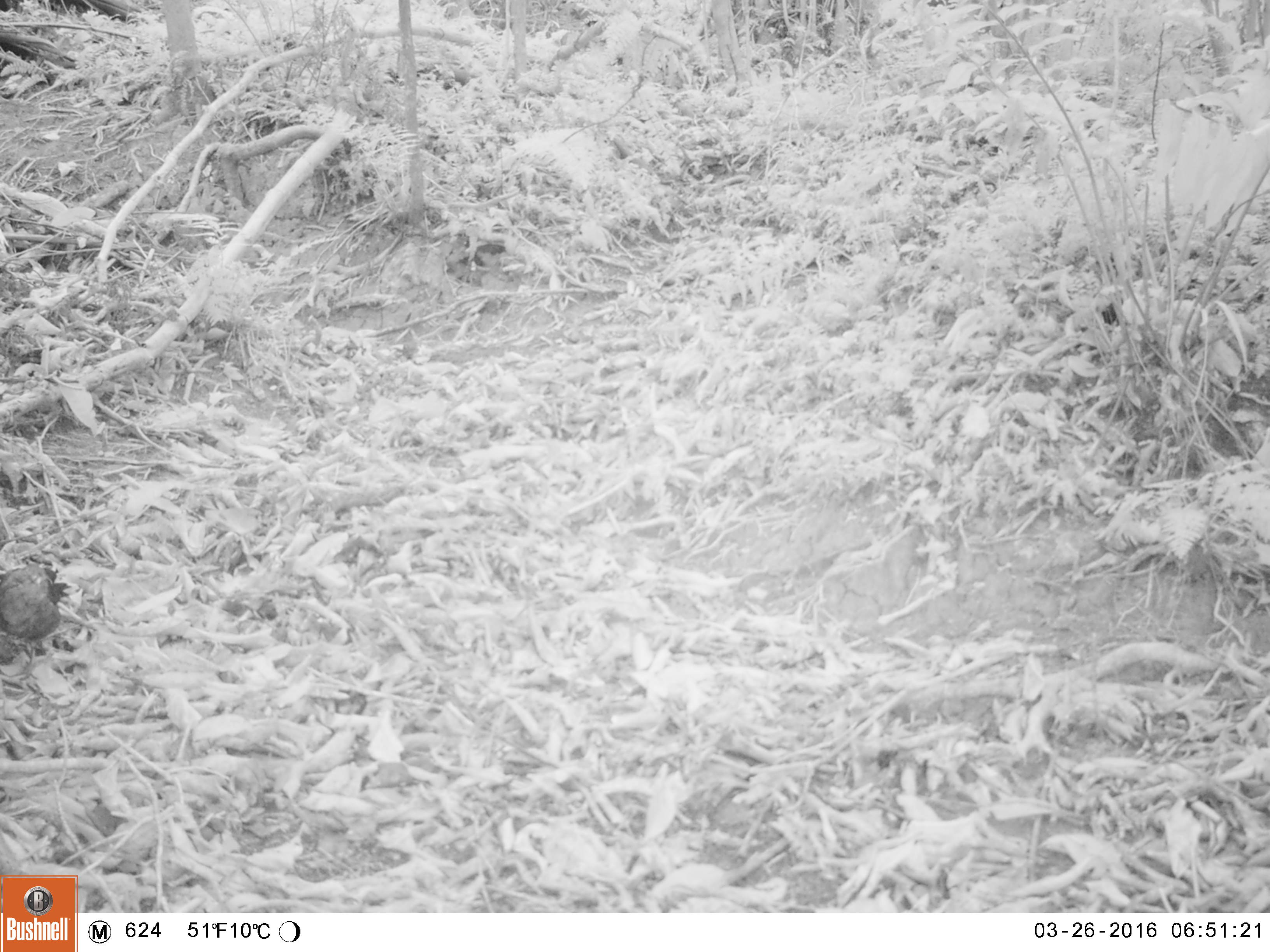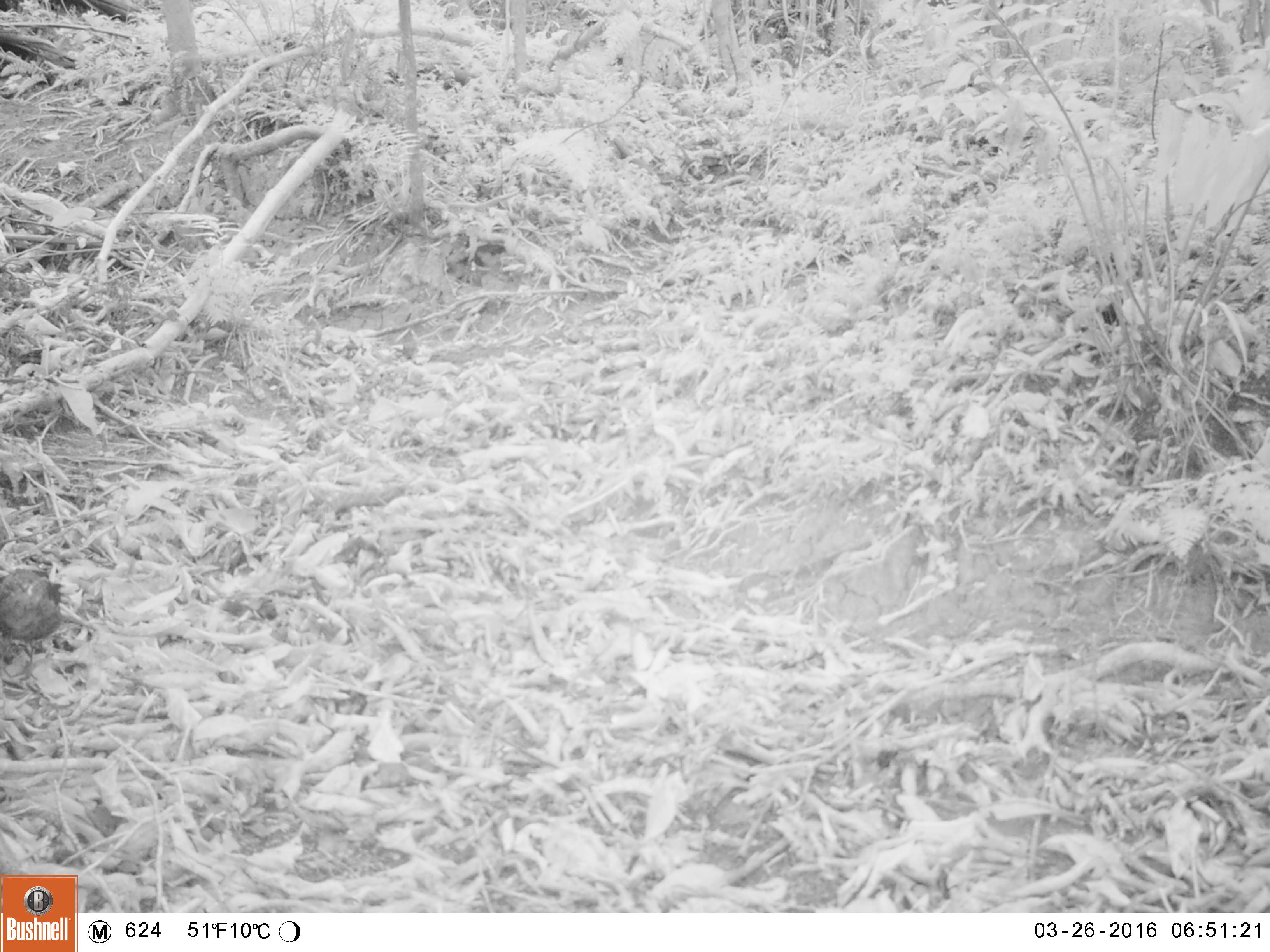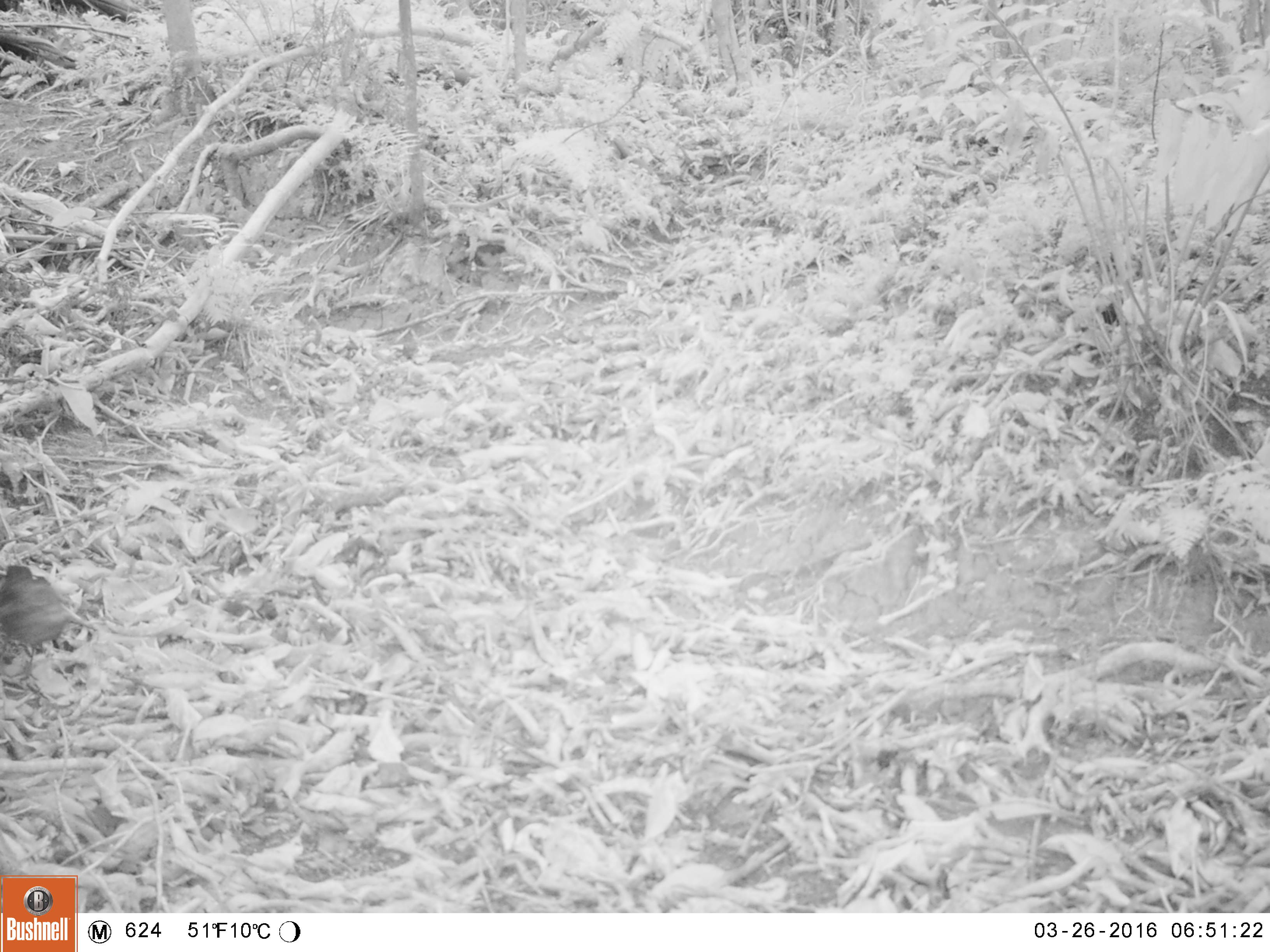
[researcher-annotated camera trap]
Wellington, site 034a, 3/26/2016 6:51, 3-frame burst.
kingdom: Animalia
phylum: Chordata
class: Aves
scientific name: Aves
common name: bird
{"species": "bird (Aves)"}